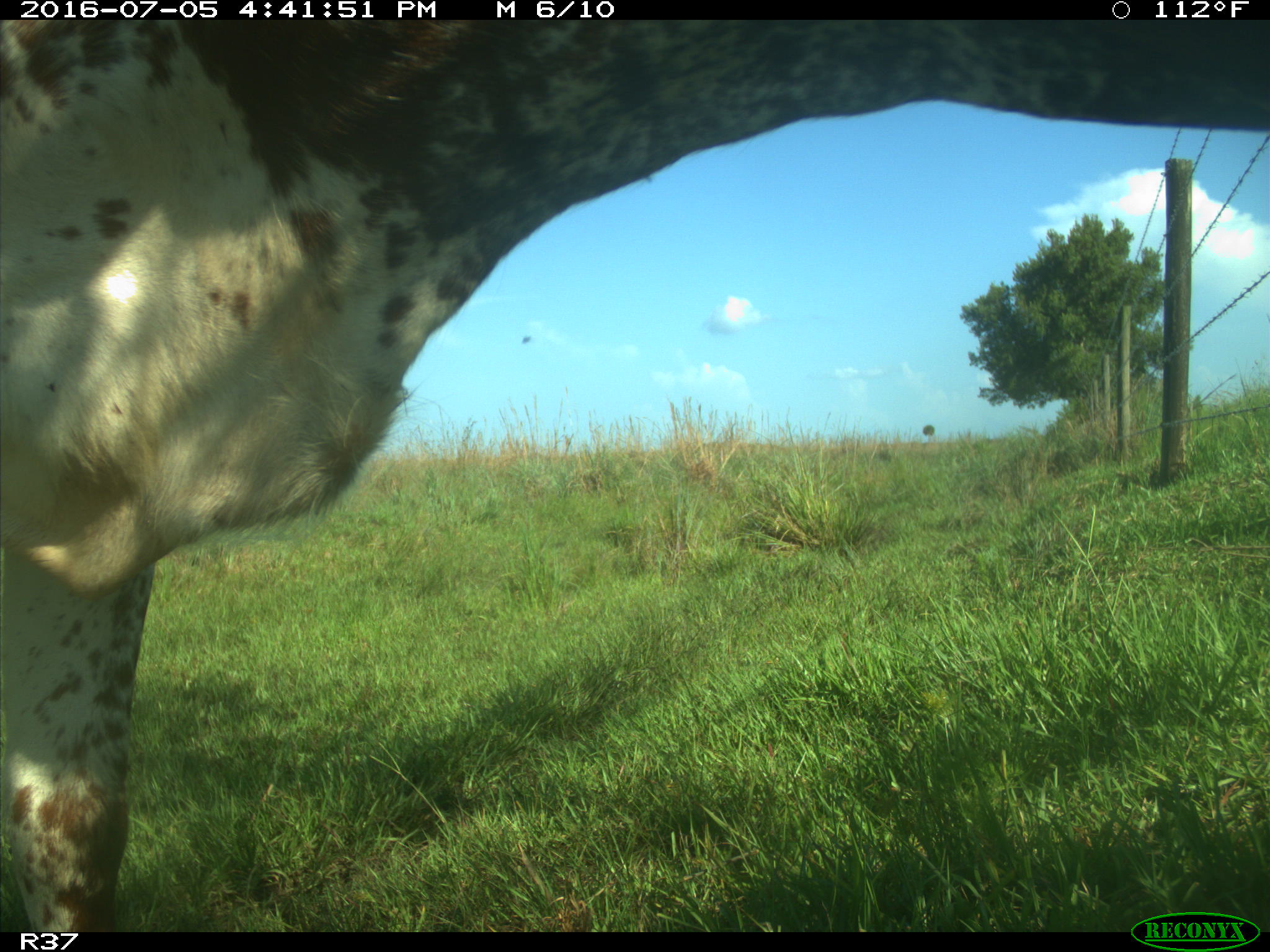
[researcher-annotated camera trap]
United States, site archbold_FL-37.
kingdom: Animalia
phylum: Chordata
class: Mammalia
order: Artiodactyla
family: Bovidae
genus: Bos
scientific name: Bos taurus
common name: domestic cow